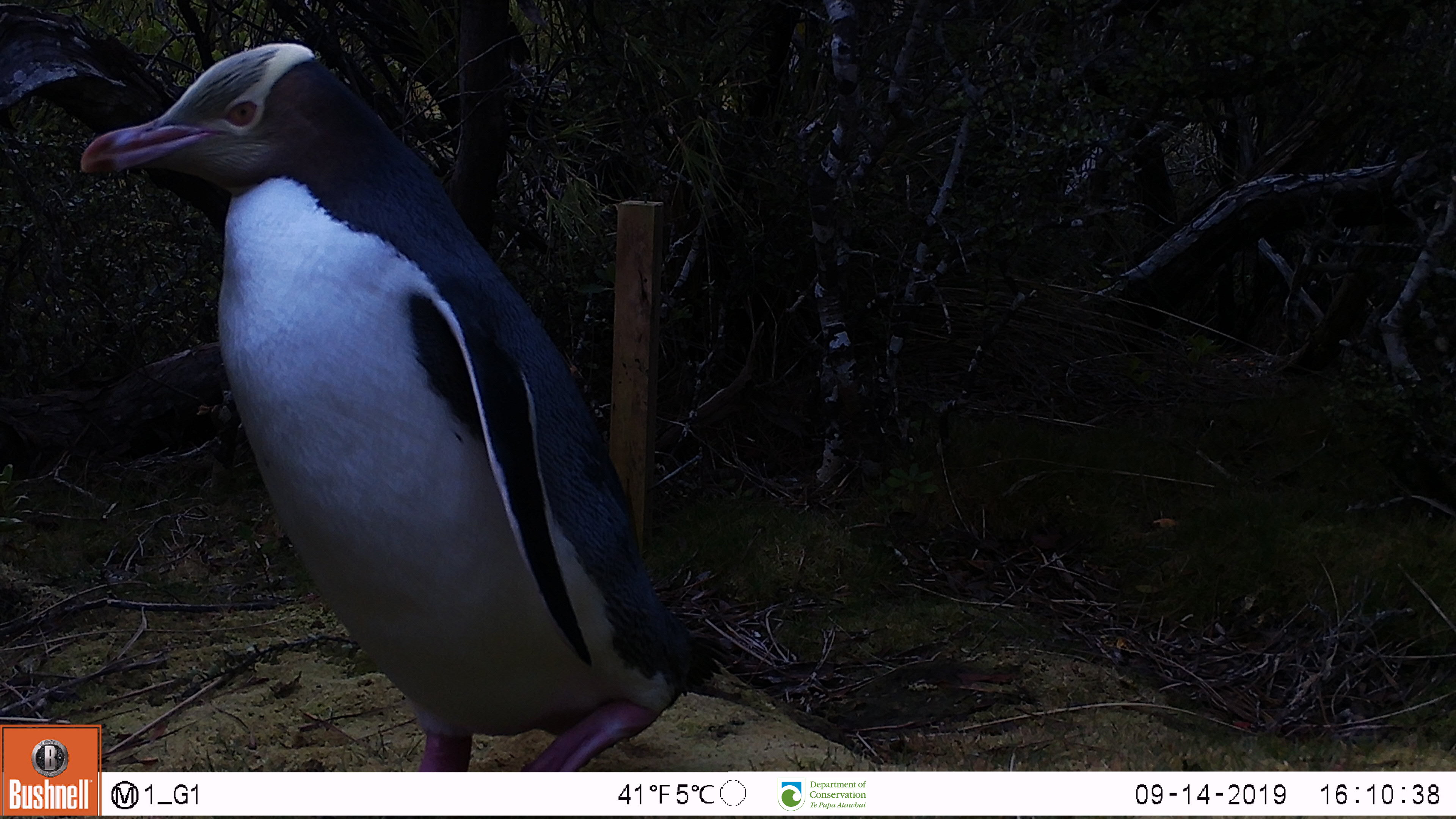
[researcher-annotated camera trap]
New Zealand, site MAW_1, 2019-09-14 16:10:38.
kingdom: Animalia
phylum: Chordata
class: Aves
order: Sphenisciformes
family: Spheniscidae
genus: Megadyptes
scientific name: Megadyptes antipodes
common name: yellow-eyed penguin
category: yellow eyed penguin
Yellow eyed penguin (yellow-eyed penguin) (Megadyptes antipodes).